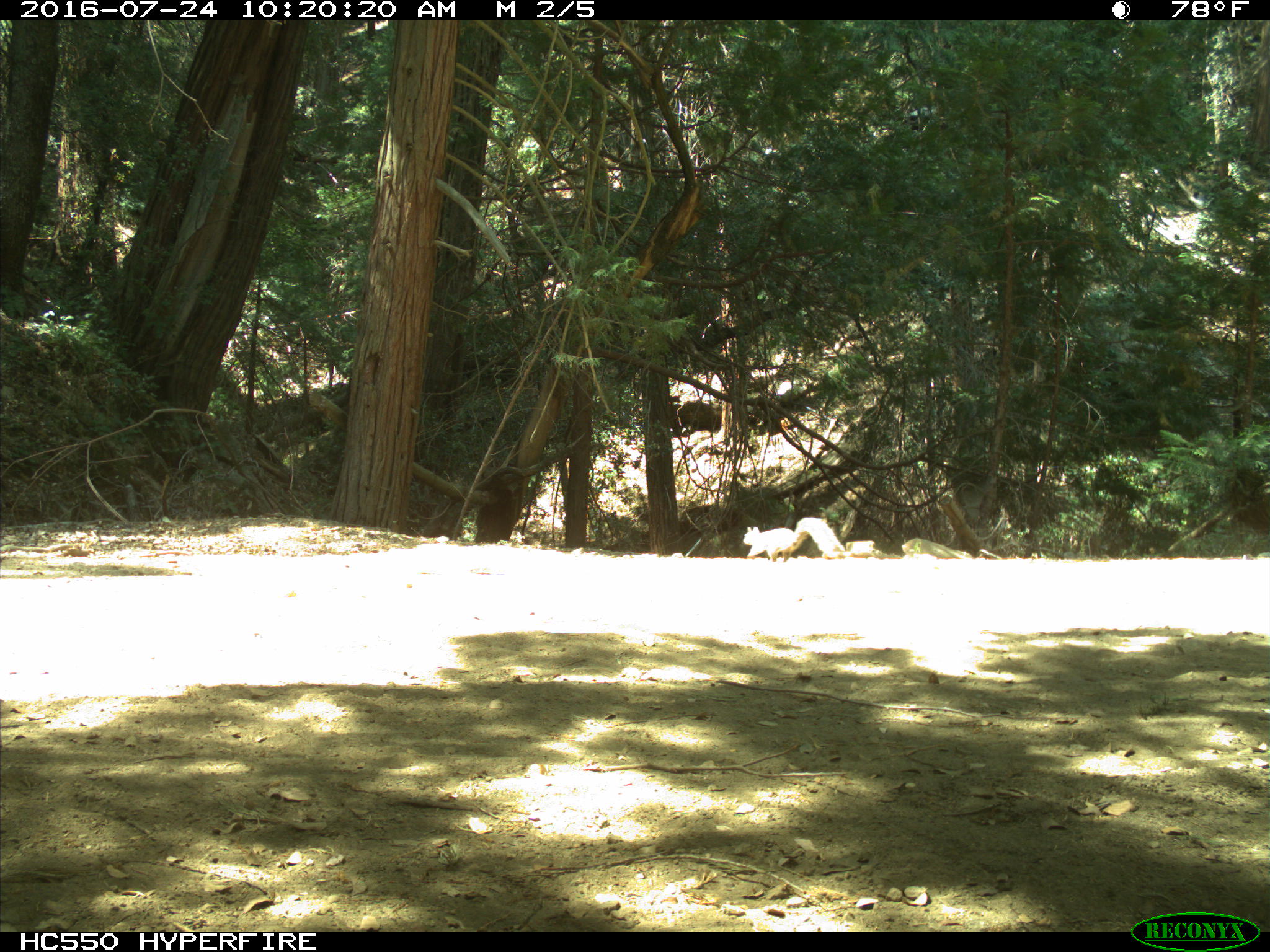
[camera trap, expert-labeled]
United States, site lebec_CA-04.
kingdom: Animalia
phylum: Chordata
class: Mammalia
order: Rodentia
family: Sciuridae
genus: Sciurus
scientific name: Sciurus carolinensis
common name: eastern gray squirrel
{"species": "Sciurus carolinensis (eastern gray squirrel)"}